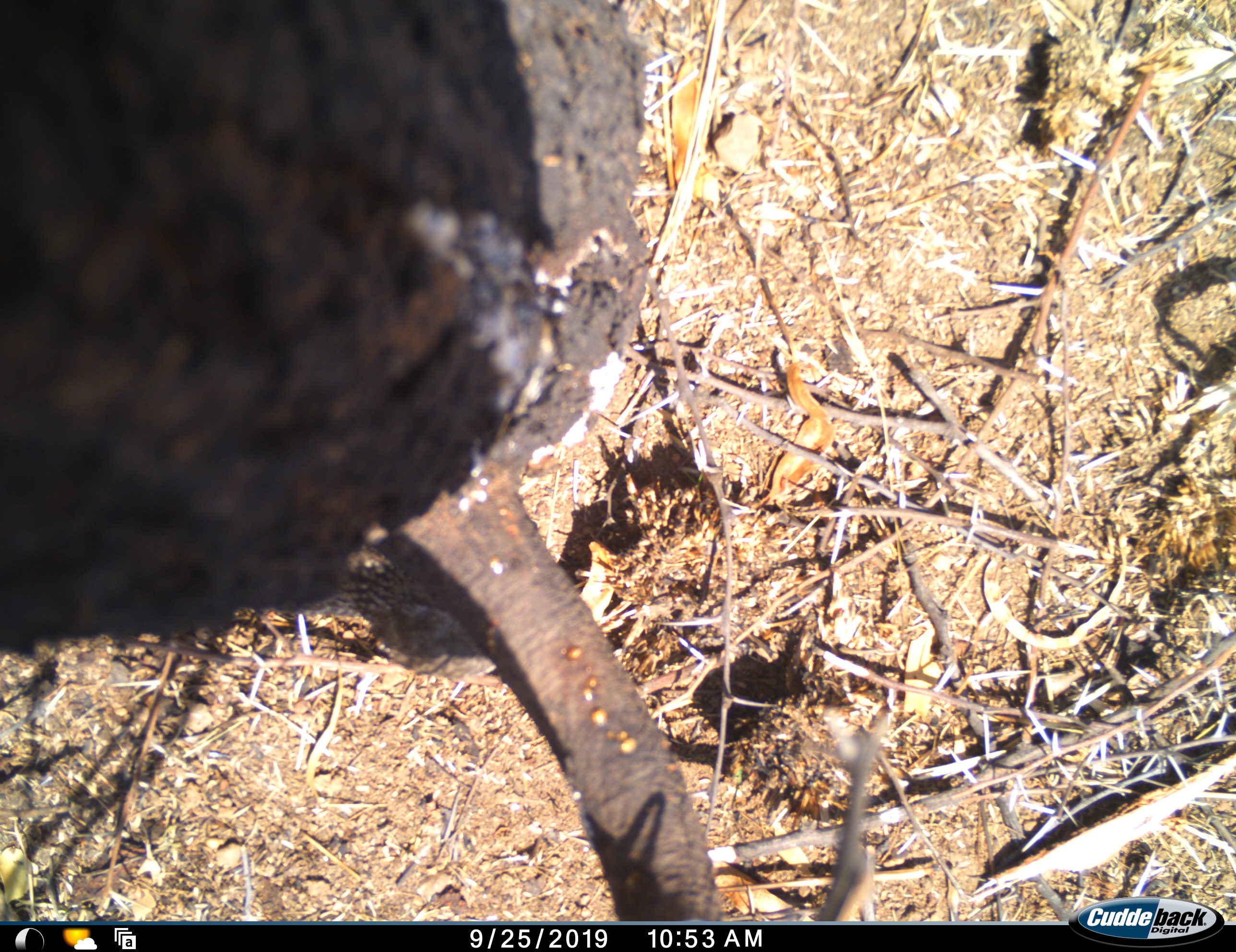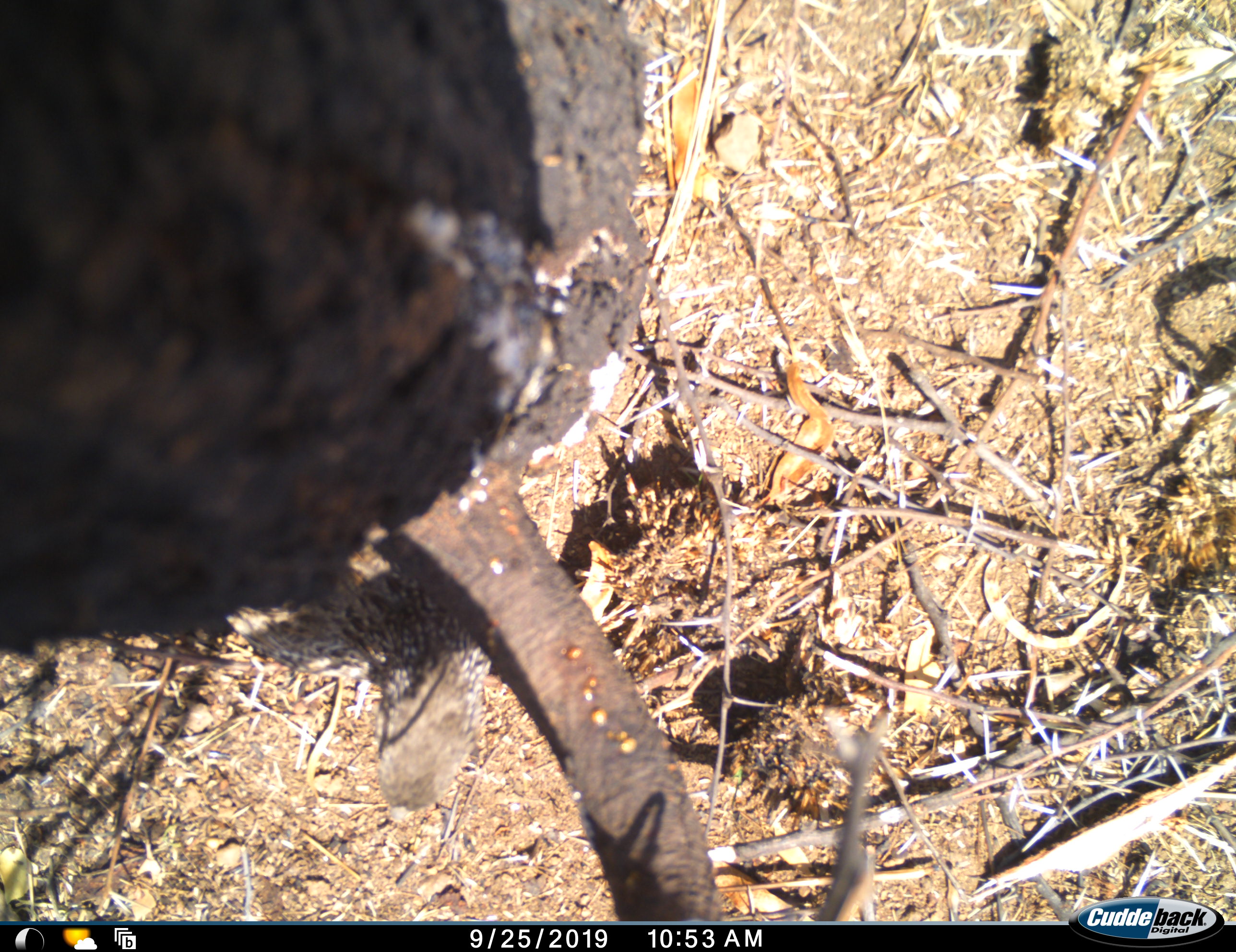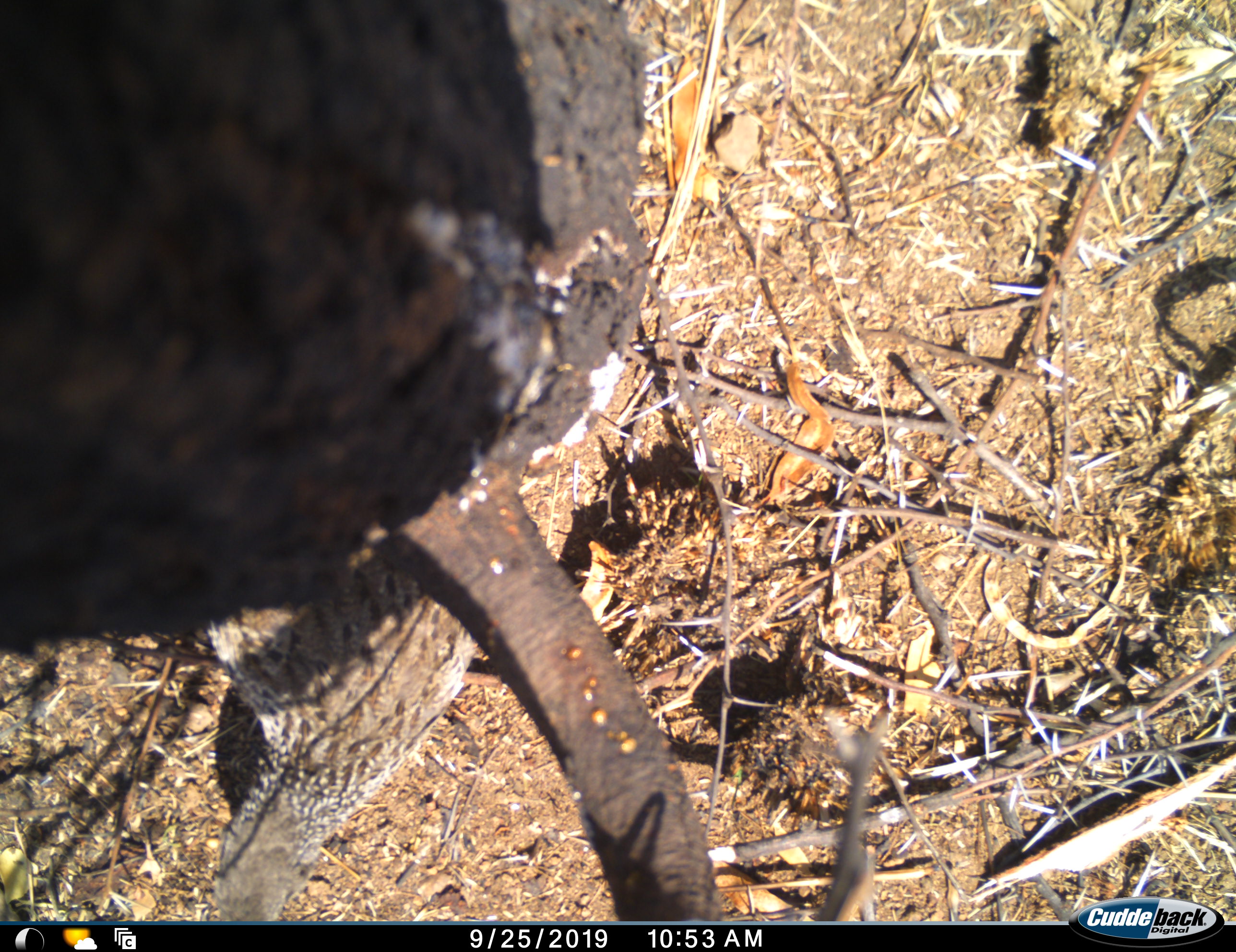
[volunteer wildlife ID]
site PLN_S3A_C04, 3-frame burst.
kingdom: Animalia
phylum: Chordata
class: Aves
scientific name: Aves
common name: bird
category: birdother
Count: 1.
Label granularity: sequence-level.